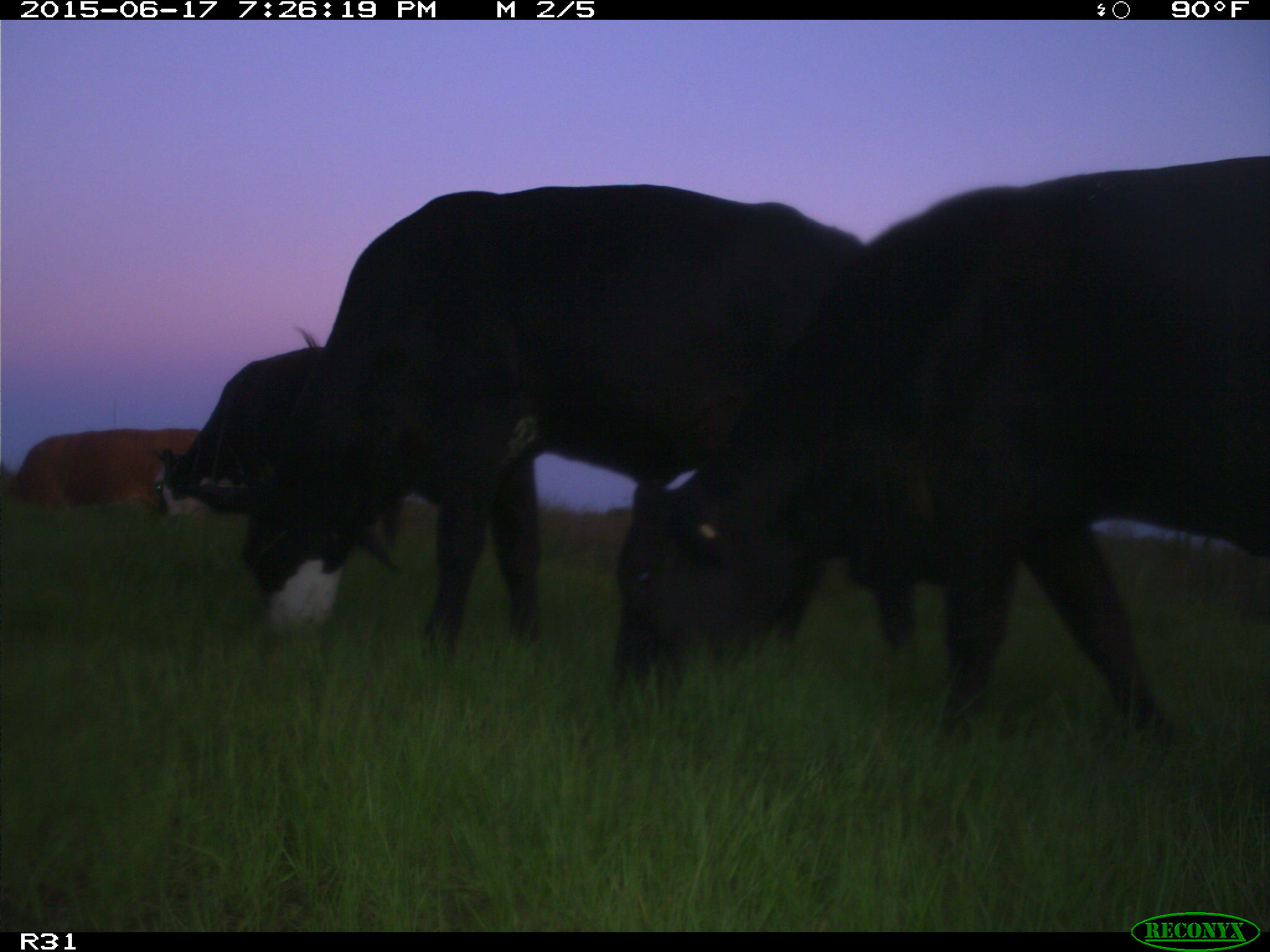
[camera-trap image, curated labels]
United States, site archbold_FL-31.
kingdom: Animalia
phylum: Chordata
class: Mammalia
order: Artiodactyla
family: Bovidae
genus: Bos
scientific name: Bos taurus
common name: domestic cow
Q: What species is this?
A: Bos taurus (domestic cow).